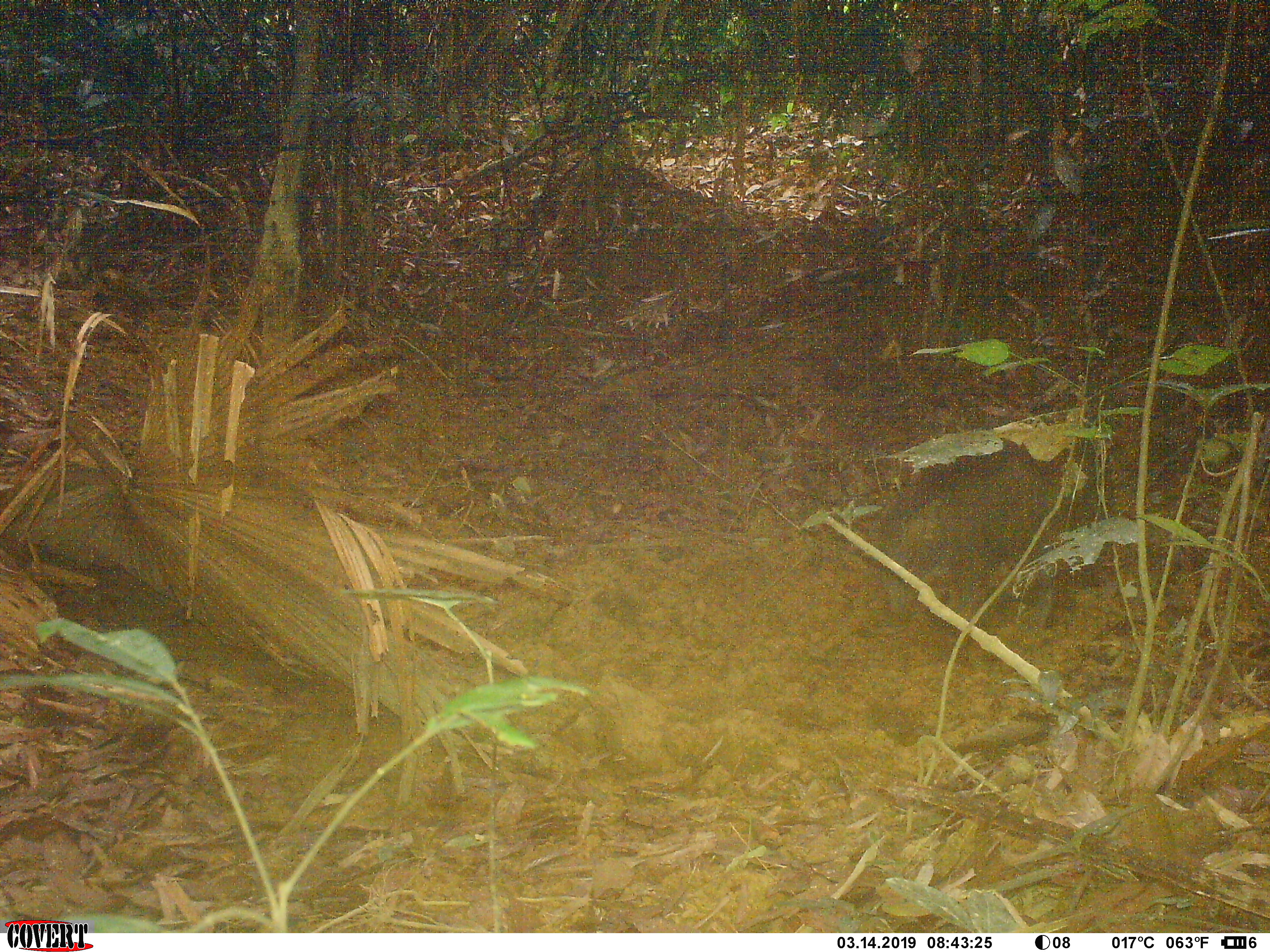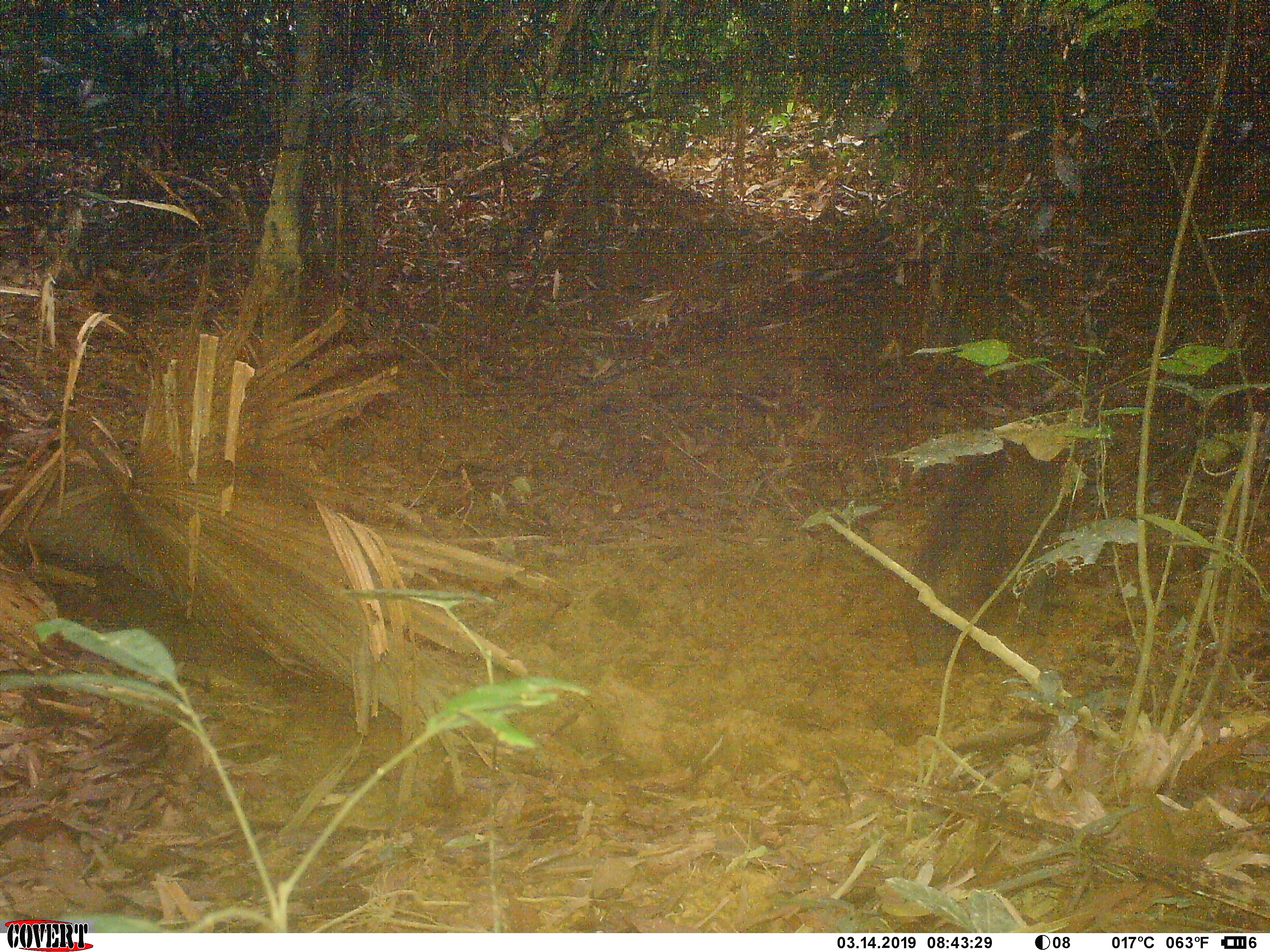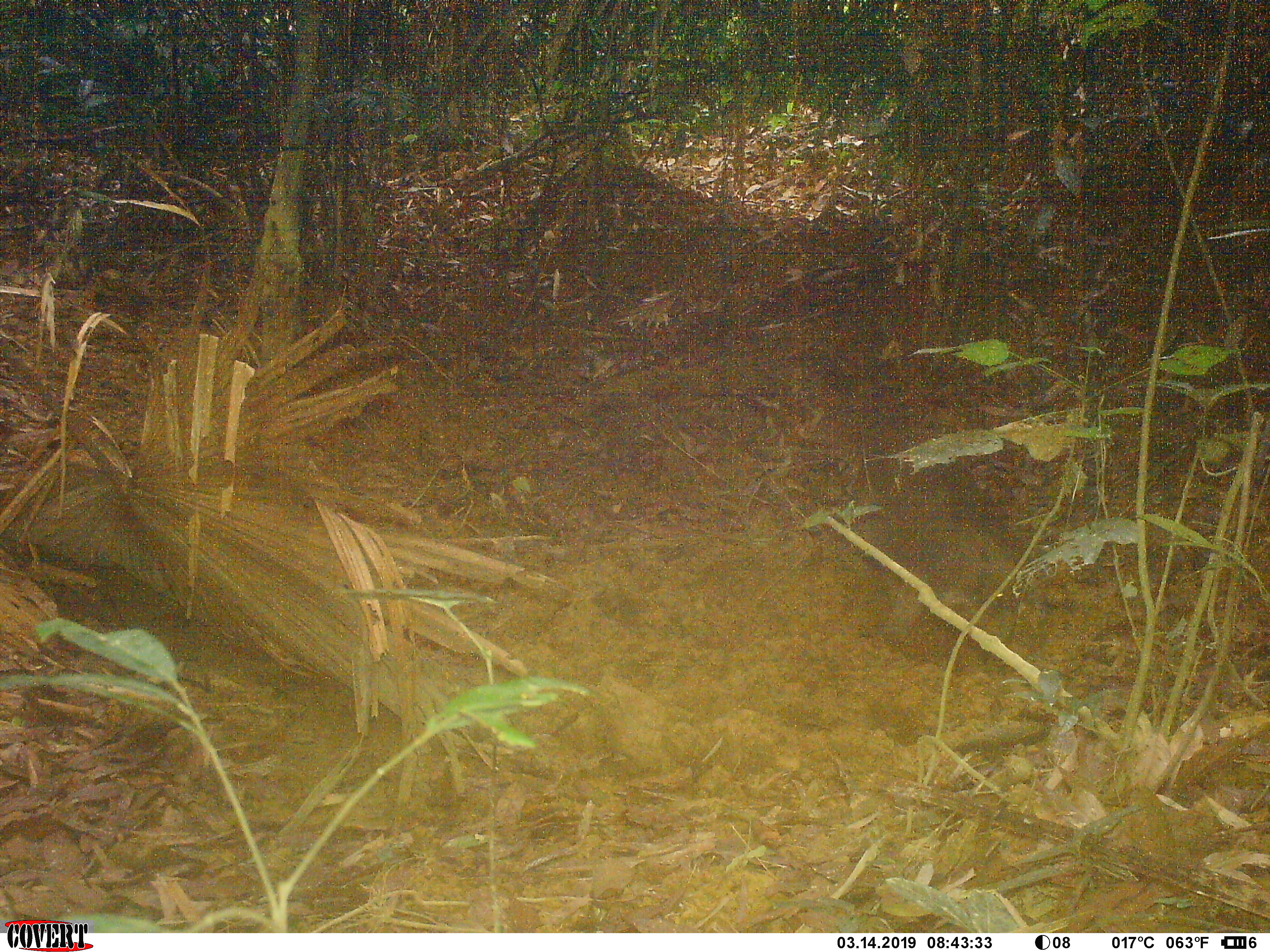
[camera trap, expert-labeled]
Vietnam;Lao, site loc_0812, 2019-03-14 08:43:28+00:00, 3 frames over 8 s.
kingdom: Animalia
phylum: Chordata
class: Mammalia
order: Artiodactyla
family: Suidae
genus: Sus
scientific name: Sus scrofa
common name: eurasian wild pig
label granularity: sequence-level